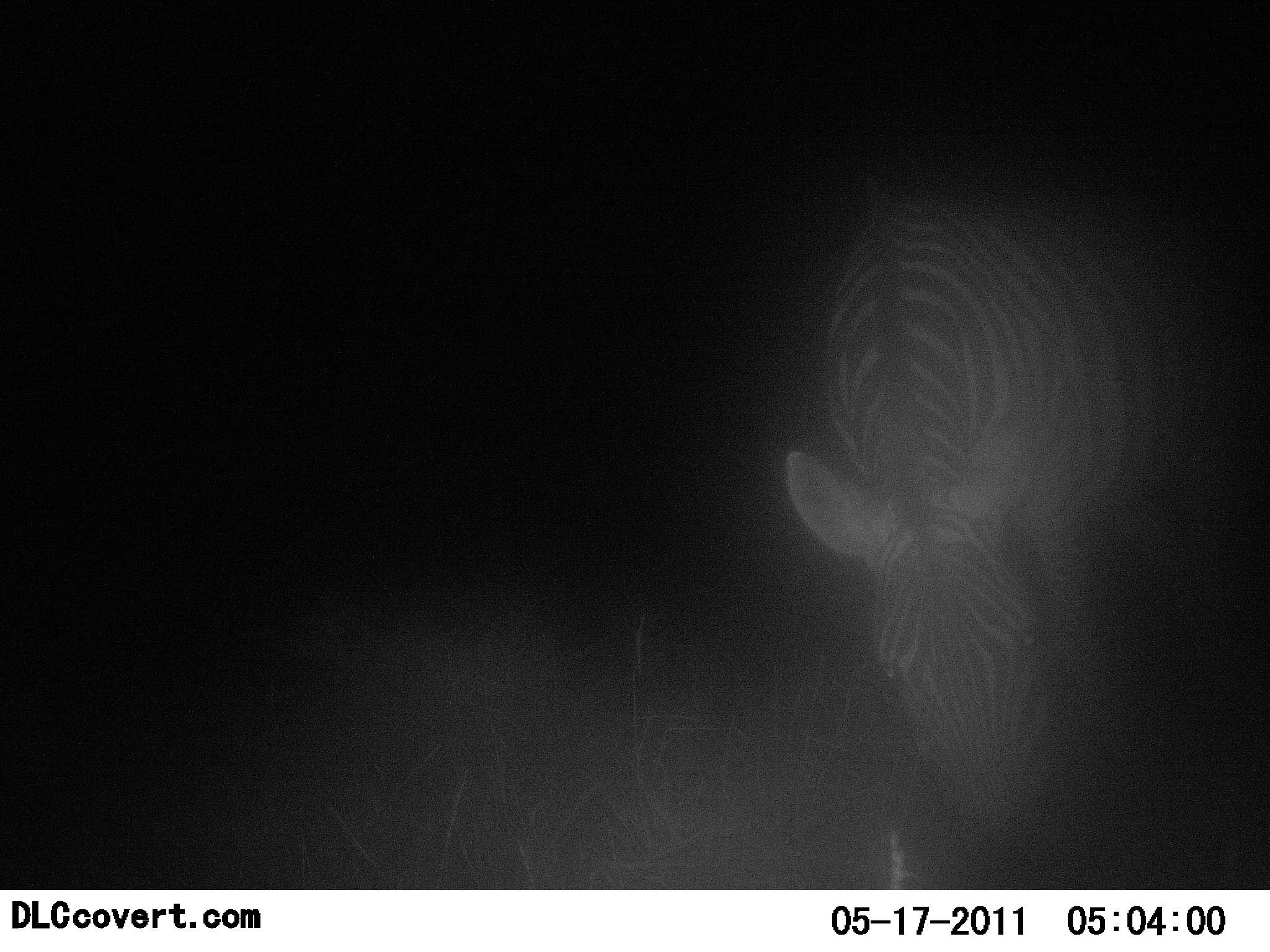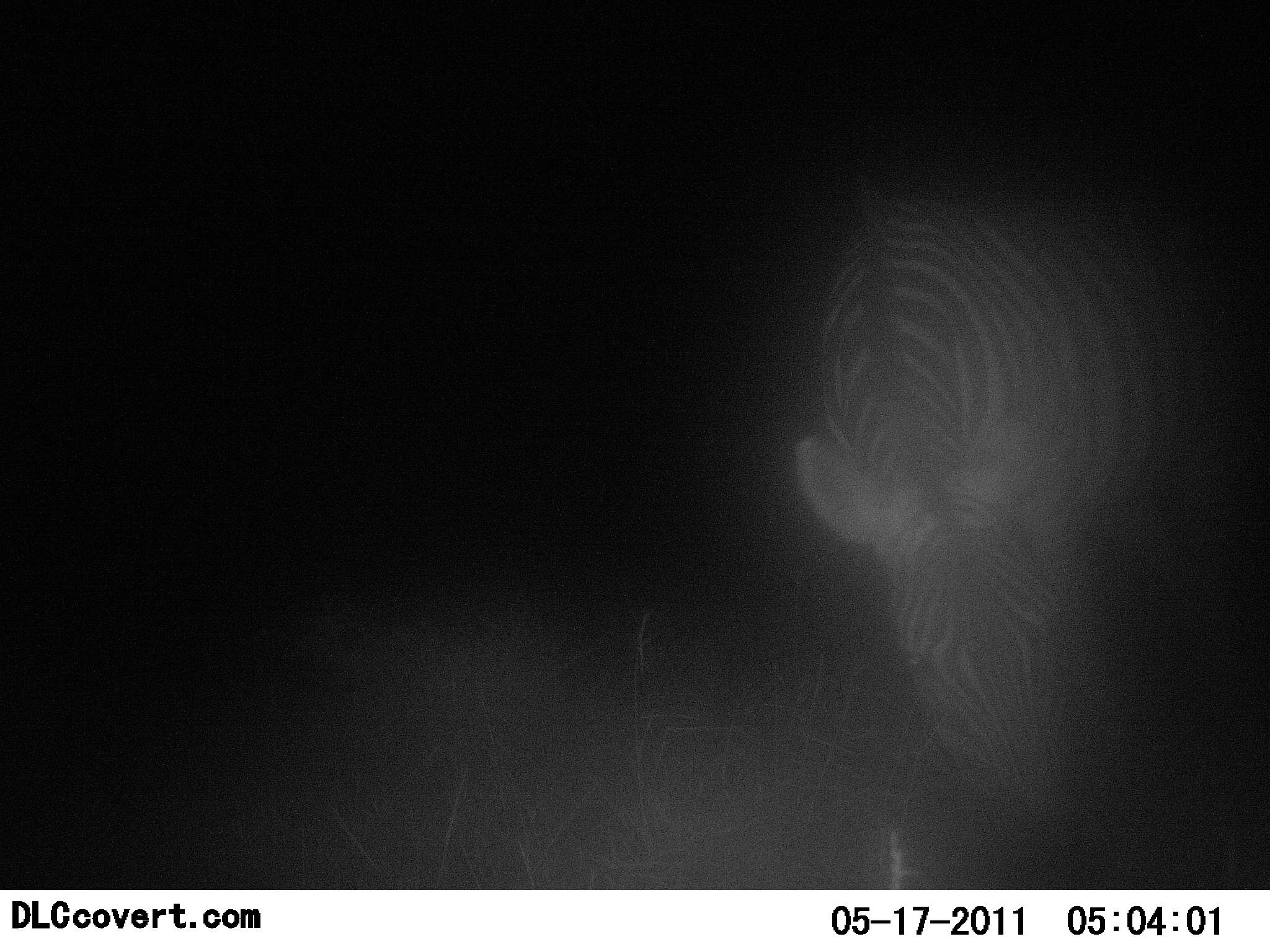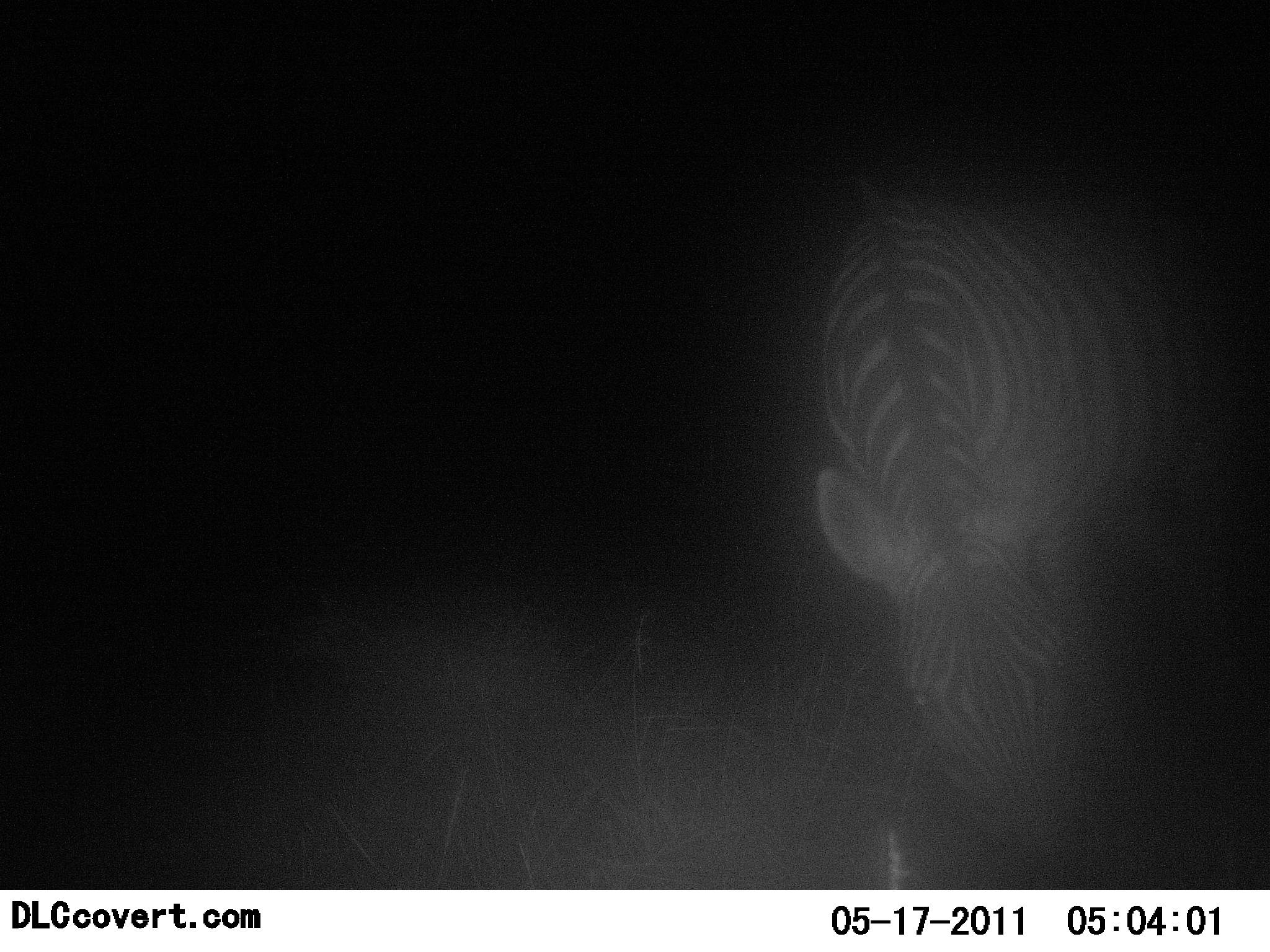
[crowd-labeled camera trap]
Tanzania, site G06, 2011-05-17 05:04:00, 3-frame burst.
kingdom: Animalia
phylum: Chordata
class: Mammalia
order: Perissodactyla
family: Equidae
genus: Equus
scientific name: Equus quagga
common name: plains zebra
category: zebra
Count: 1.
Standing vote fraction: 27%.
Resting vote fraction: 0%.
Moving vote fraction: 0%.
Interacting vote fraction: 0%.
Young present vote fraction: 0%.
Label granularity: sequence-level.